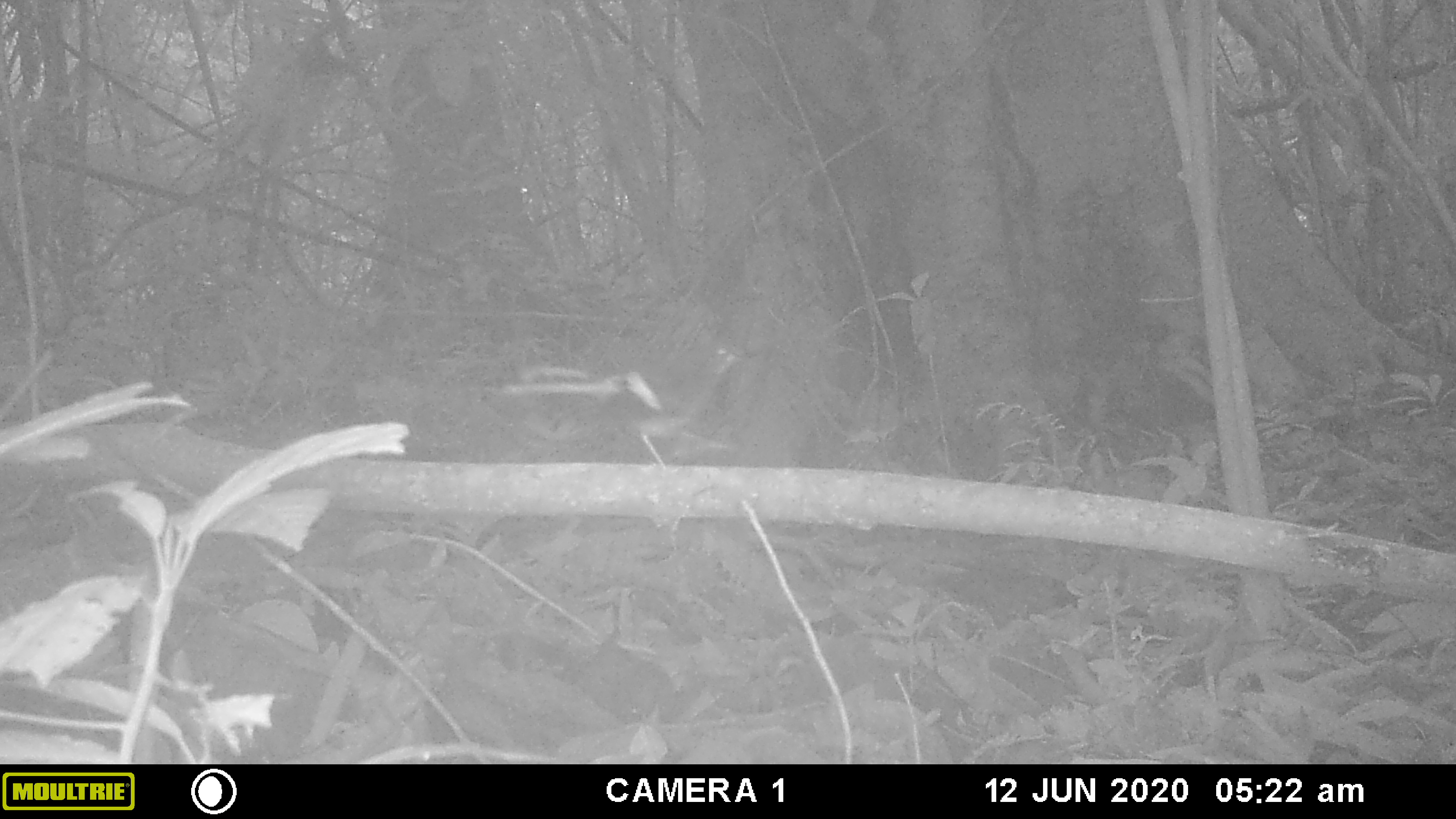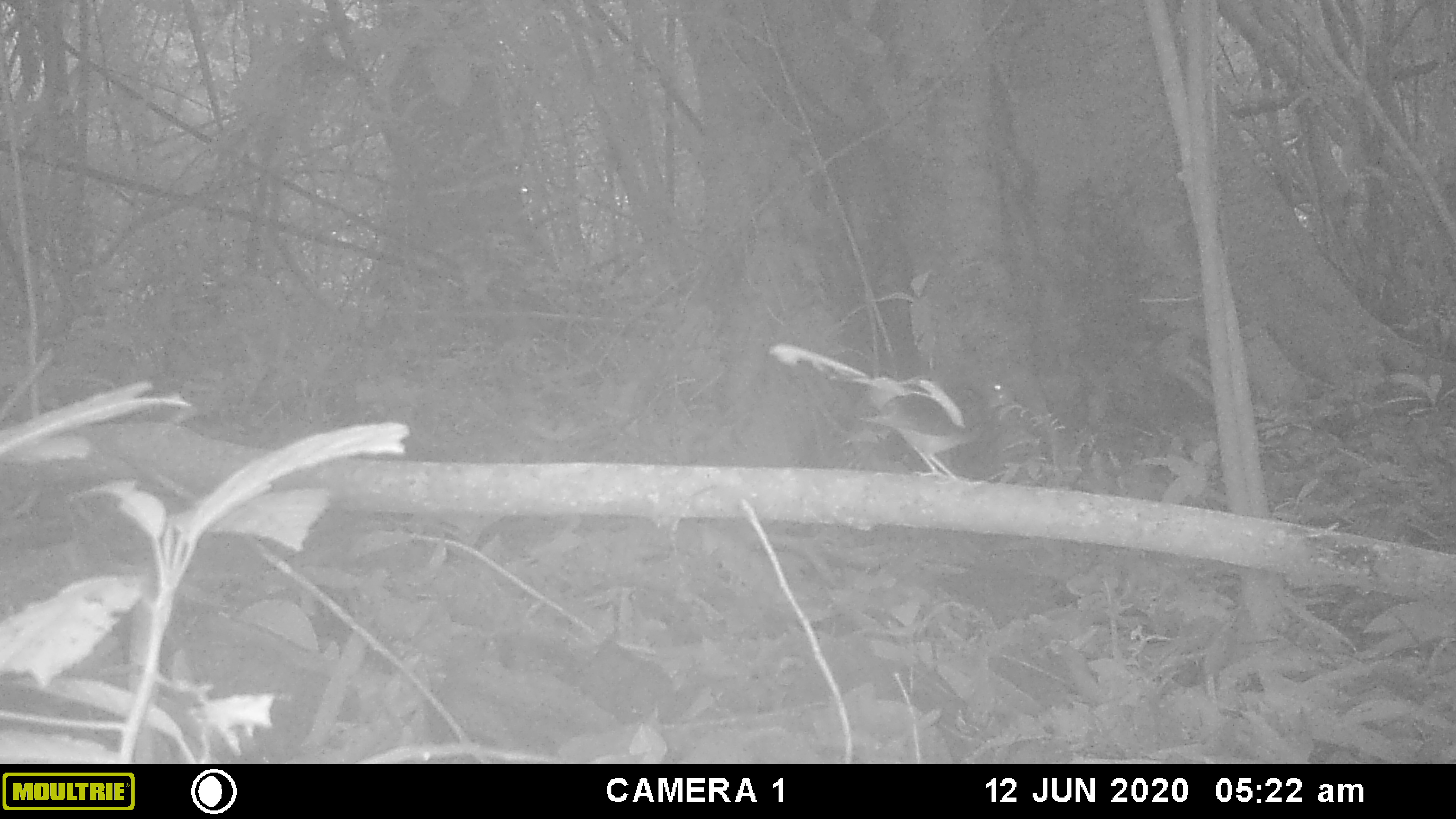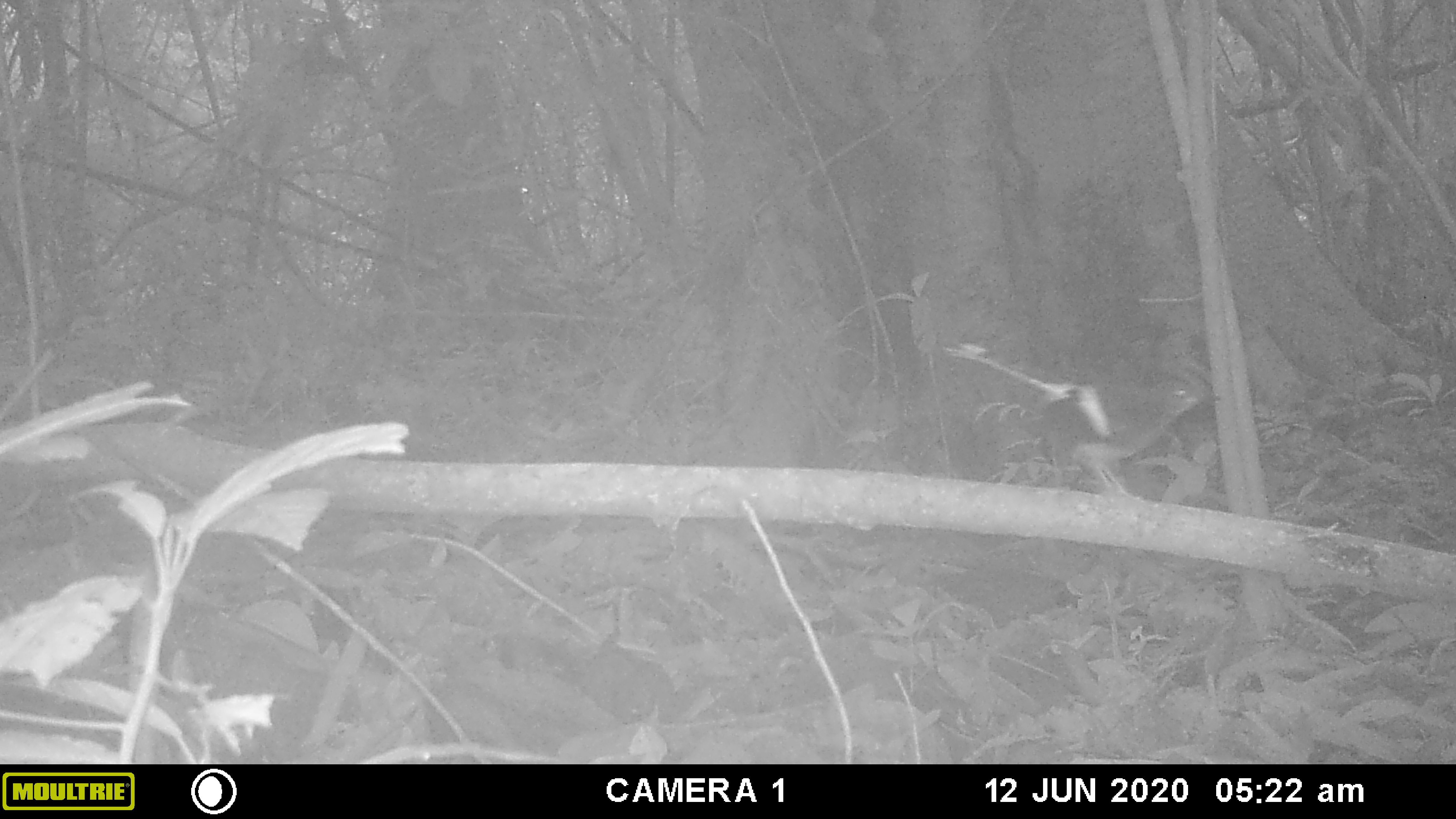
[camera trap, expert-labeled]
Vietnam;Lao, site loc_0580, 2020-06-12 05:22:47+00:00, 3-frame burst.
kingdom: Animalia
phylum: Chordata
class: Aves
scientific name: Aves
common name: bird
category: unidentified bird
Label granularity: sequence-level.